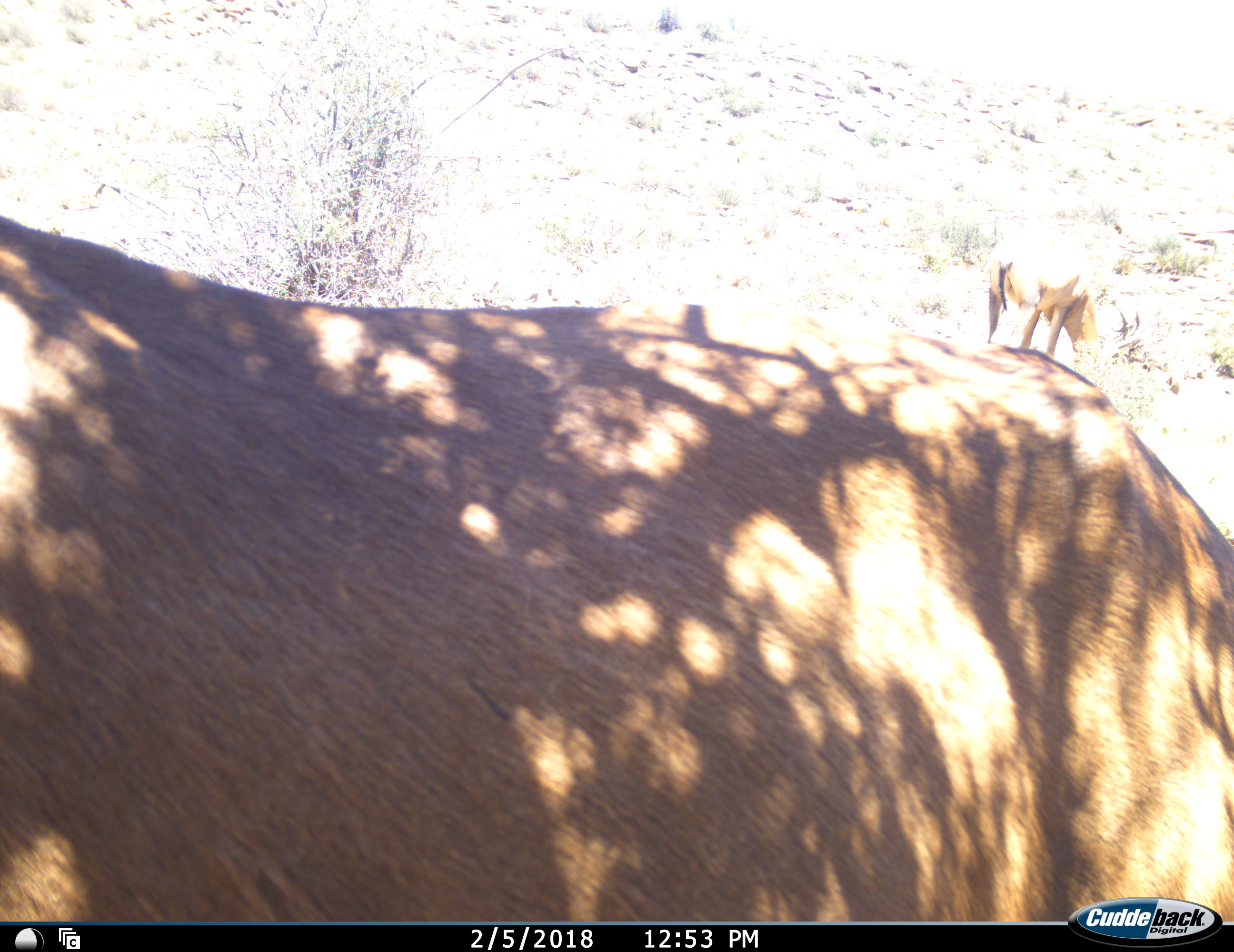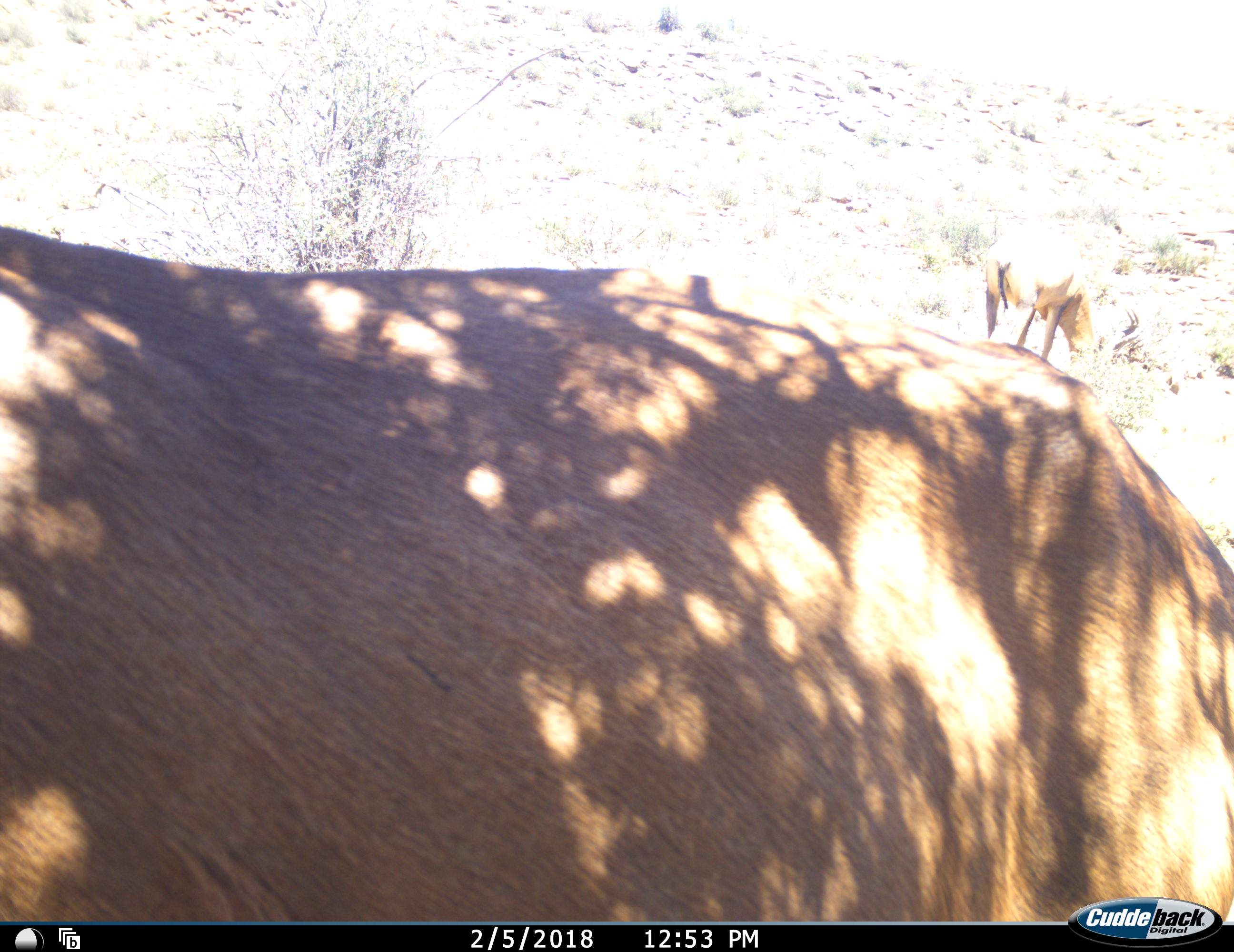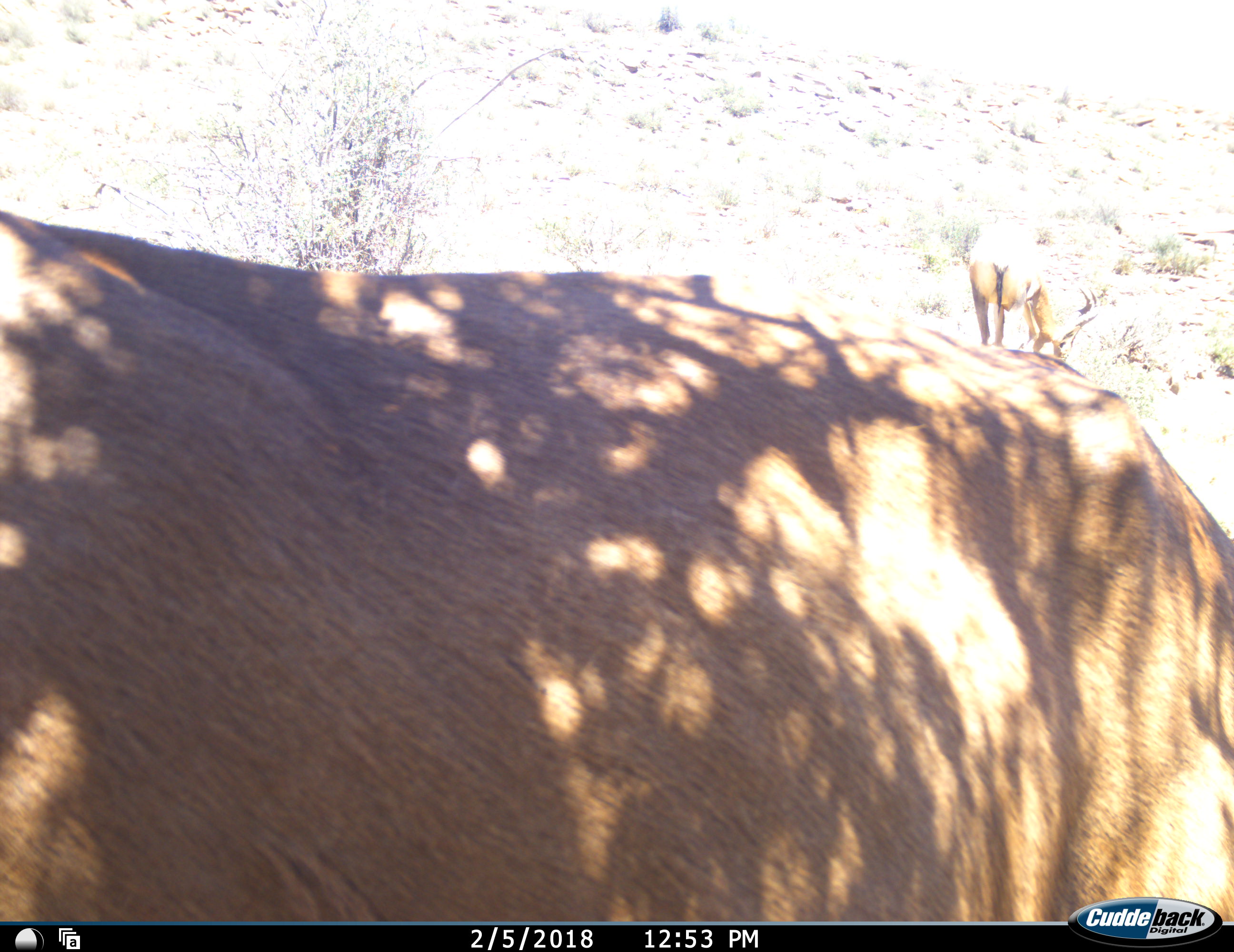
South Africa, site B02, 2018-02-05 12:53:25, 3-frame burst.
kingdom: Animalia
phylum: Chordata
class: Mammalia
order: Artiodactyla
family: Bovidae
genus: Alcelaphus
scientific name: Alcelaphus buselaphus caama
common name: red hartebeest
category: hartebeestred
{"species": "hartebeestred (red hartebeest) (Alcelaphus buselaphus caama)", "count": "2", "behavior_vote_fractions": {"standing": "75%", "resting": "0%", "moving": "0%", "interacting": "0%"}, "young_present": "0%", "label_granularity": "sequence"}